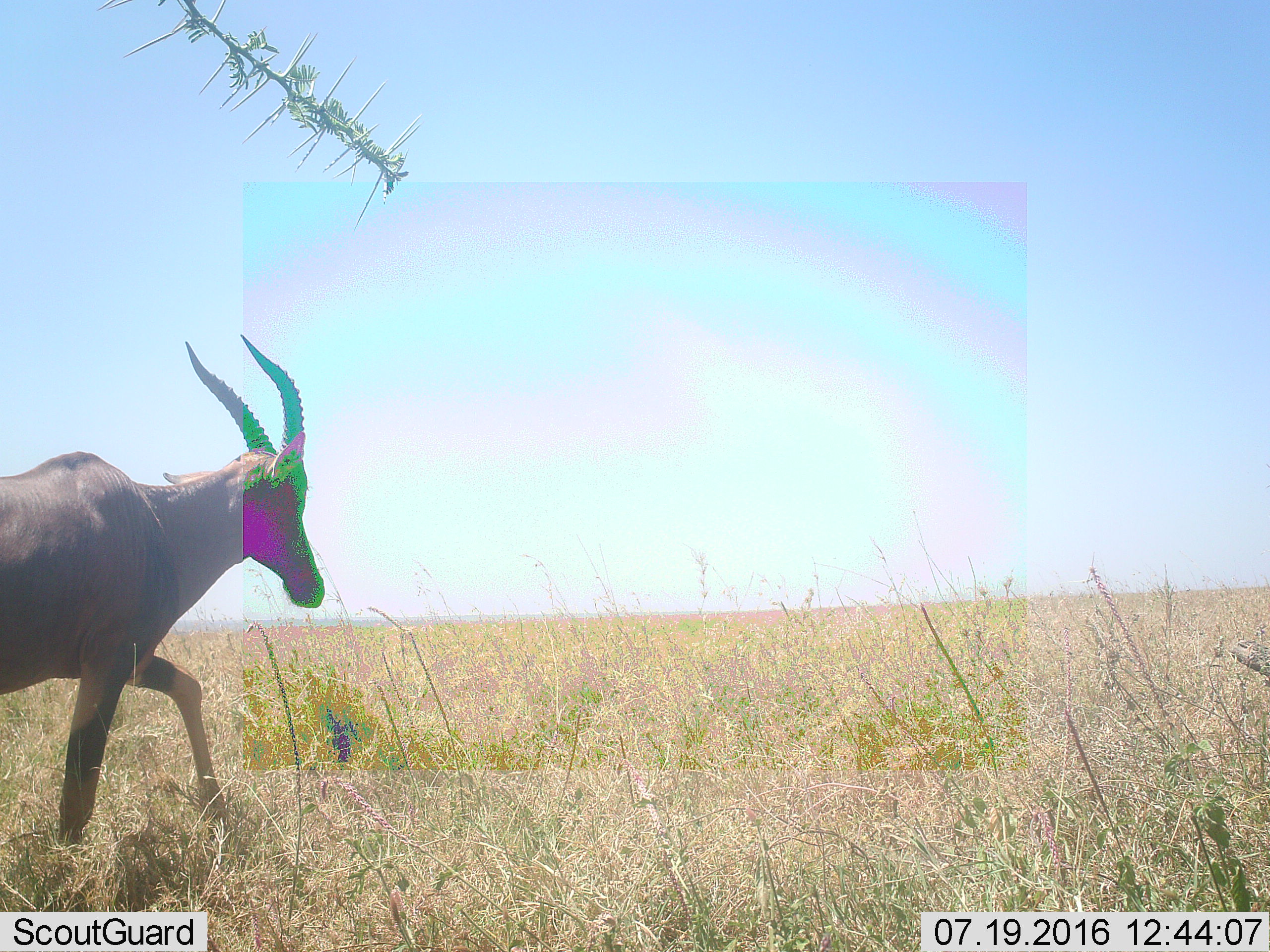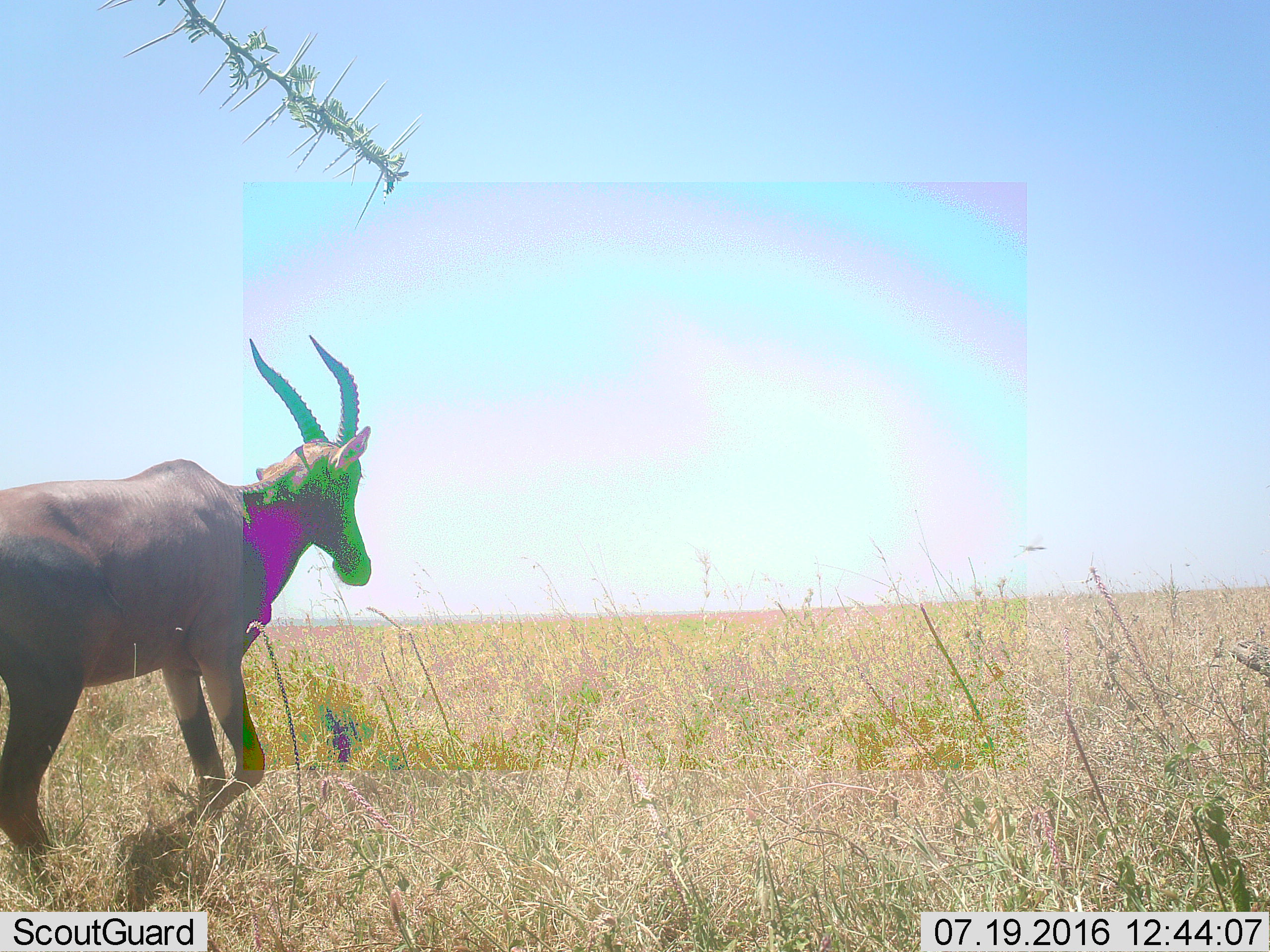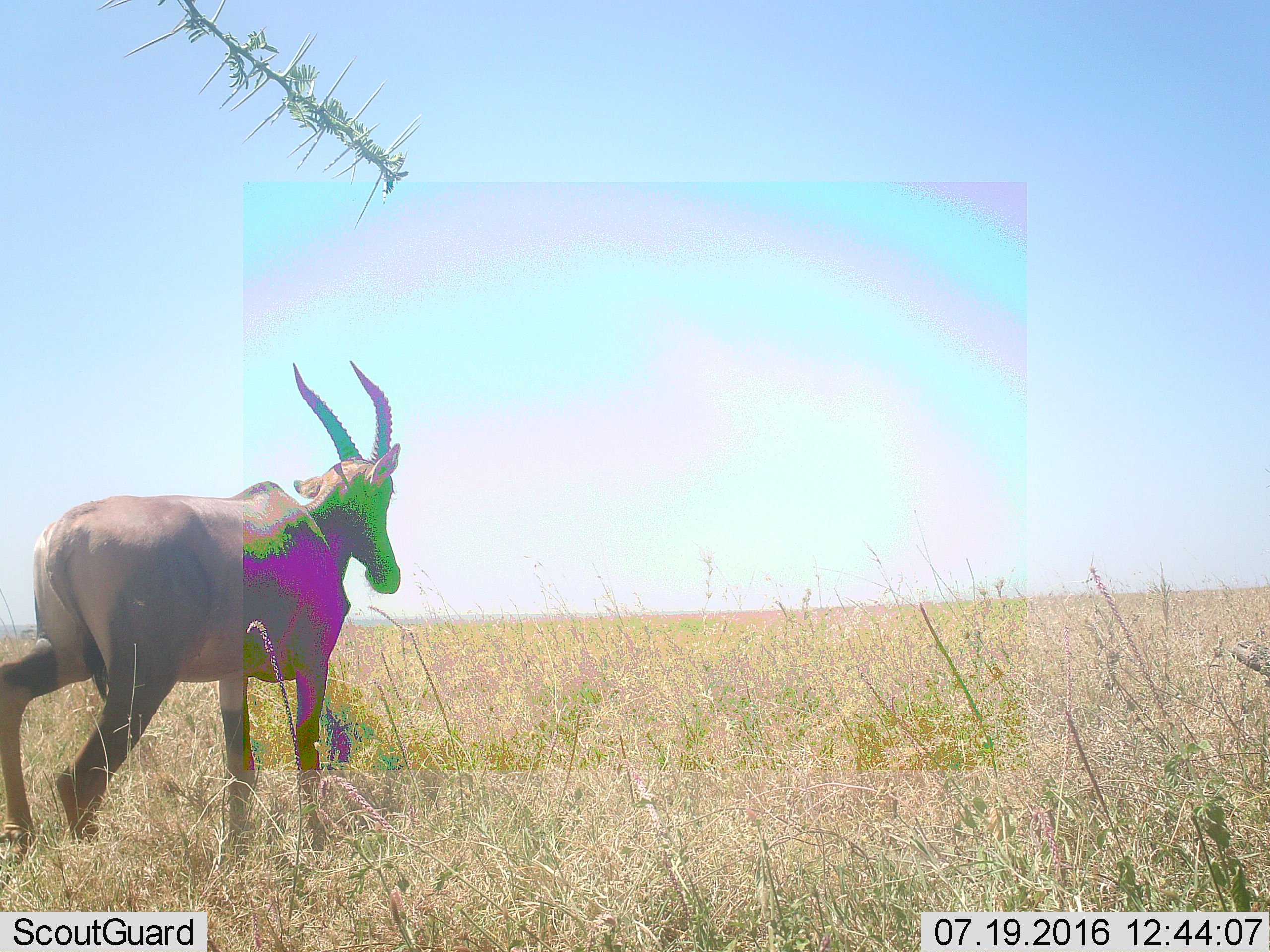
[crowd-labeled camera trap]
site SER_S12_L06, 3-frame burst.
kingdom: Animalia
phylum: Chordata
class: Mammalia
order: Artiodactyla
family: Bovidae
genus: Damaliscus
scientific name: Damaliscus lunatus jimela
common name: topi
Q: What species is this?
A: Topi (Damaliscus lunatus jimela).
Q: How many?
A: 1.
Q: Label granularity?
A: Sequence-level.